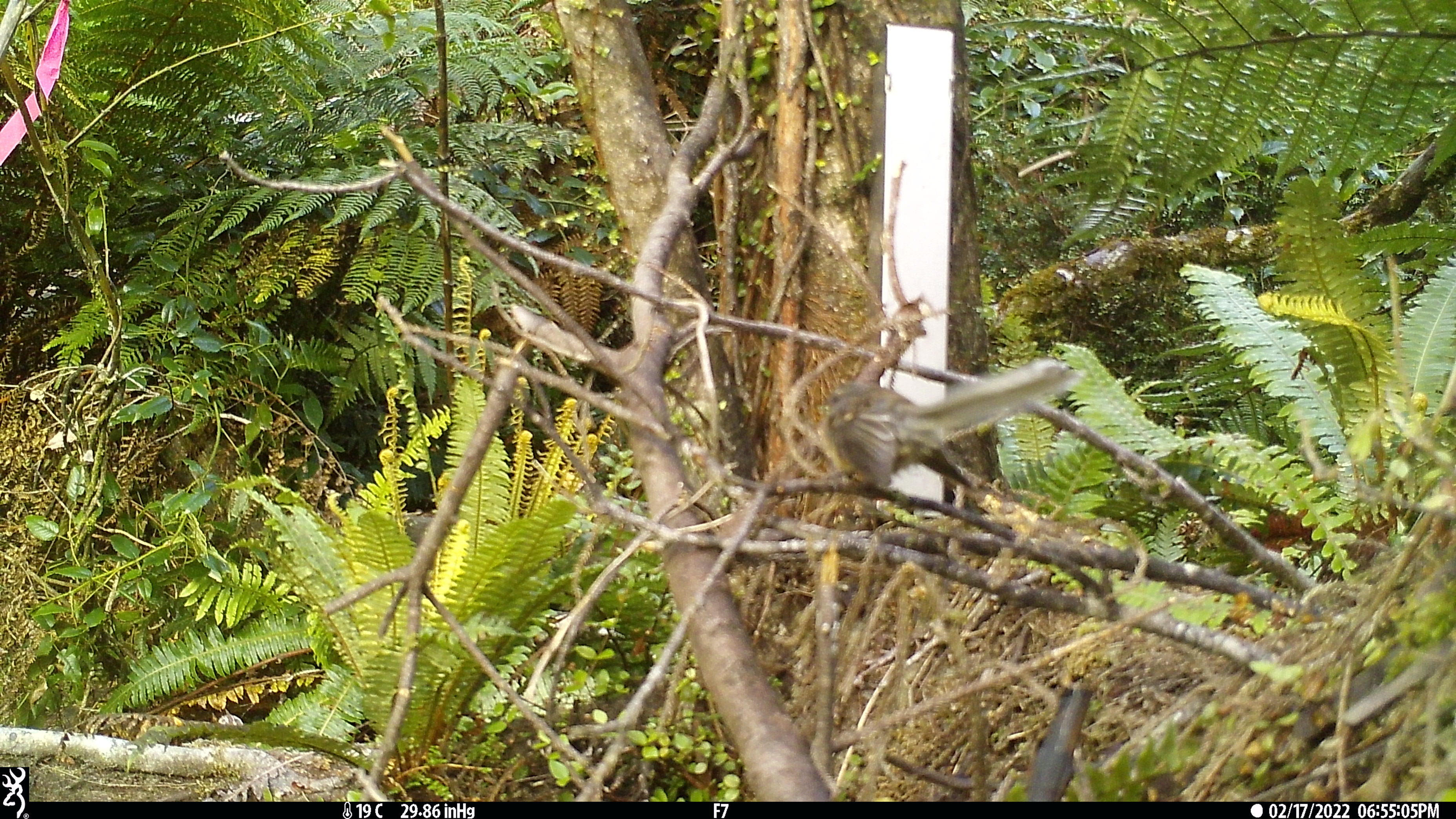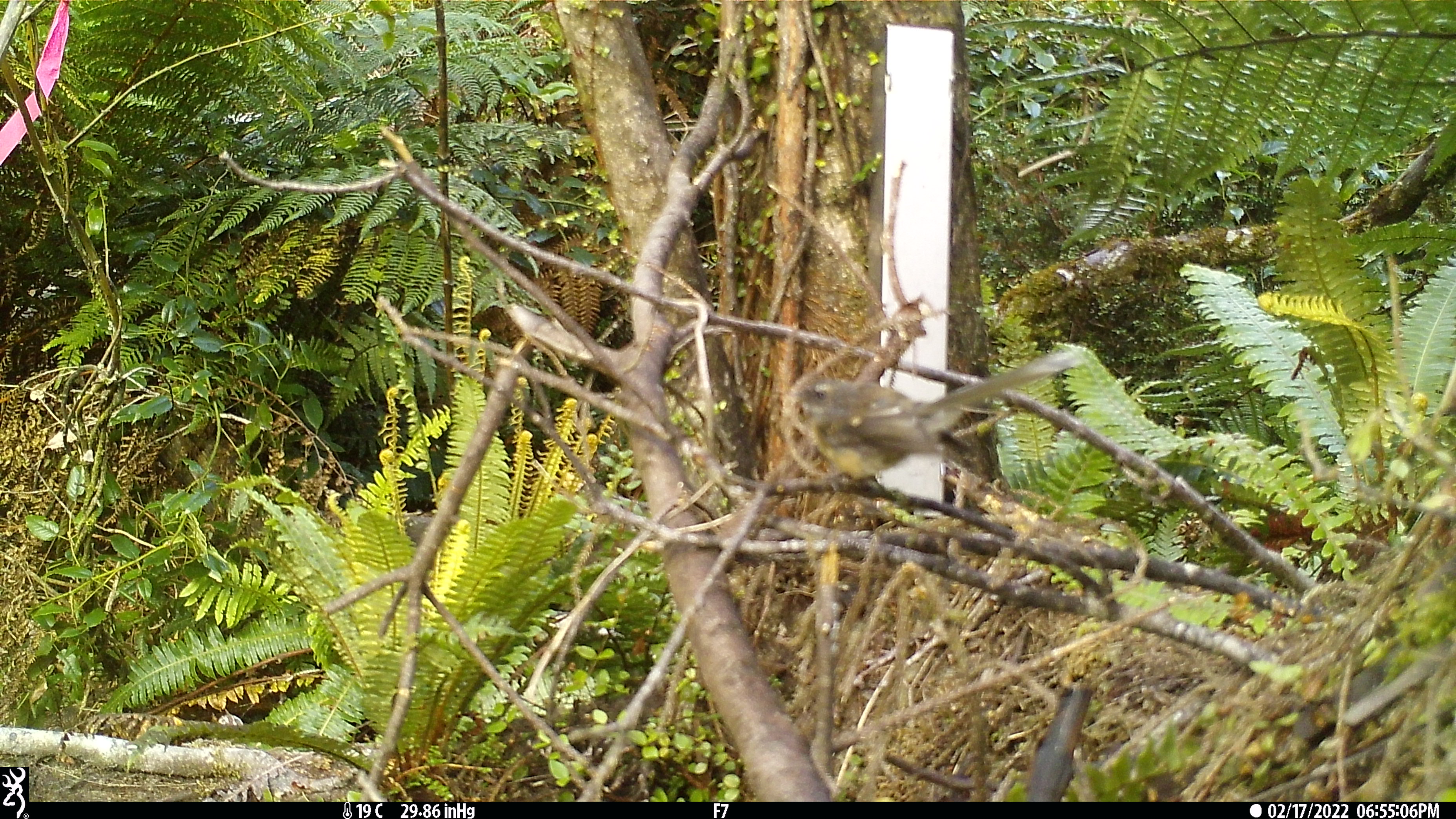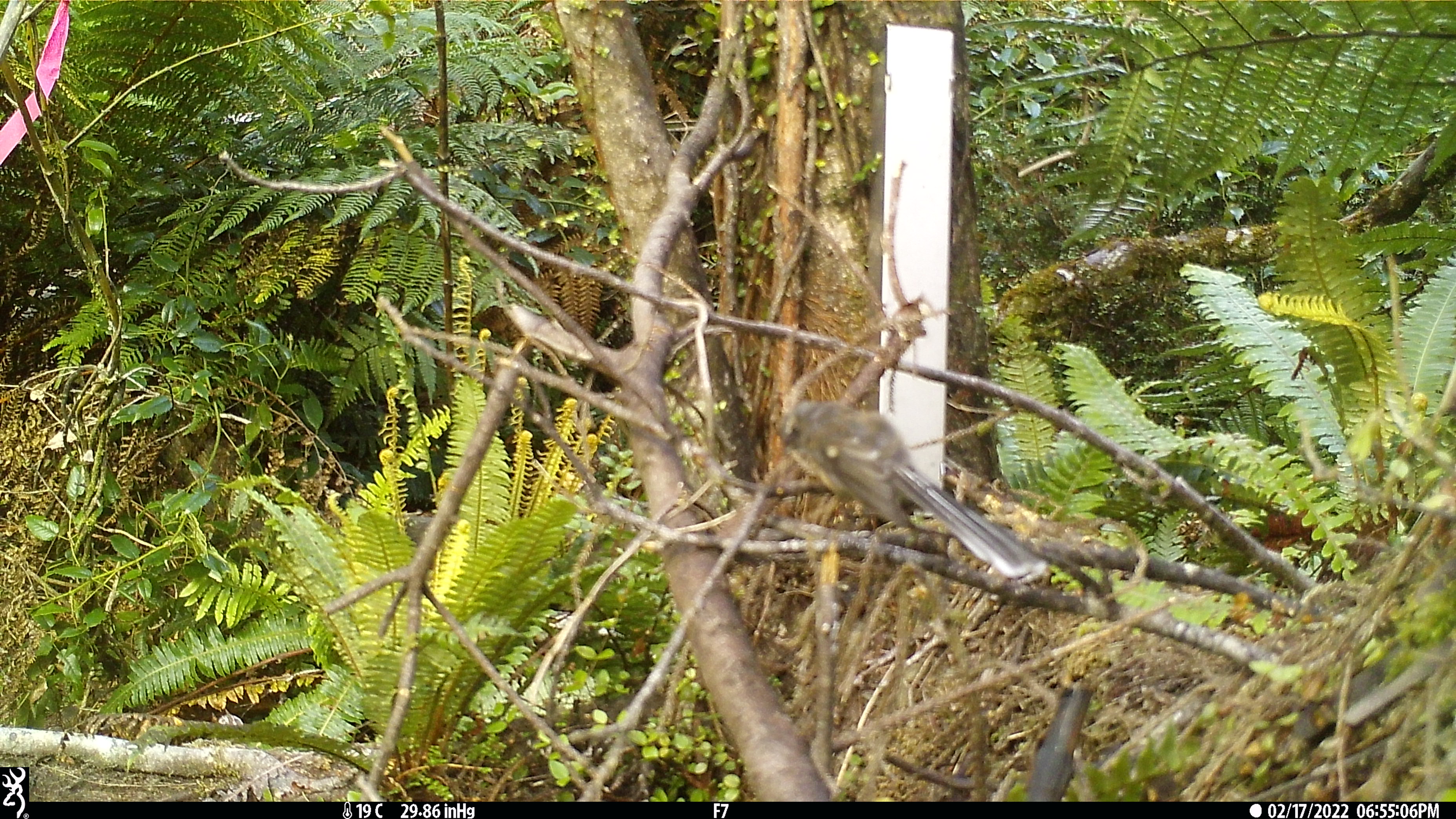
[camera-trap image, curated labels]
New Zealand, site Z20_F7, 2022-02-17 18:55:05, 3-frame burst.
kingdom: Animalia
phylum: Chordata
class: Aves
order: Passeriformes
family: Rhipiduridae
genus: Rhipidura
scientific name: Rhipidura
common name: fantails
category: fantail